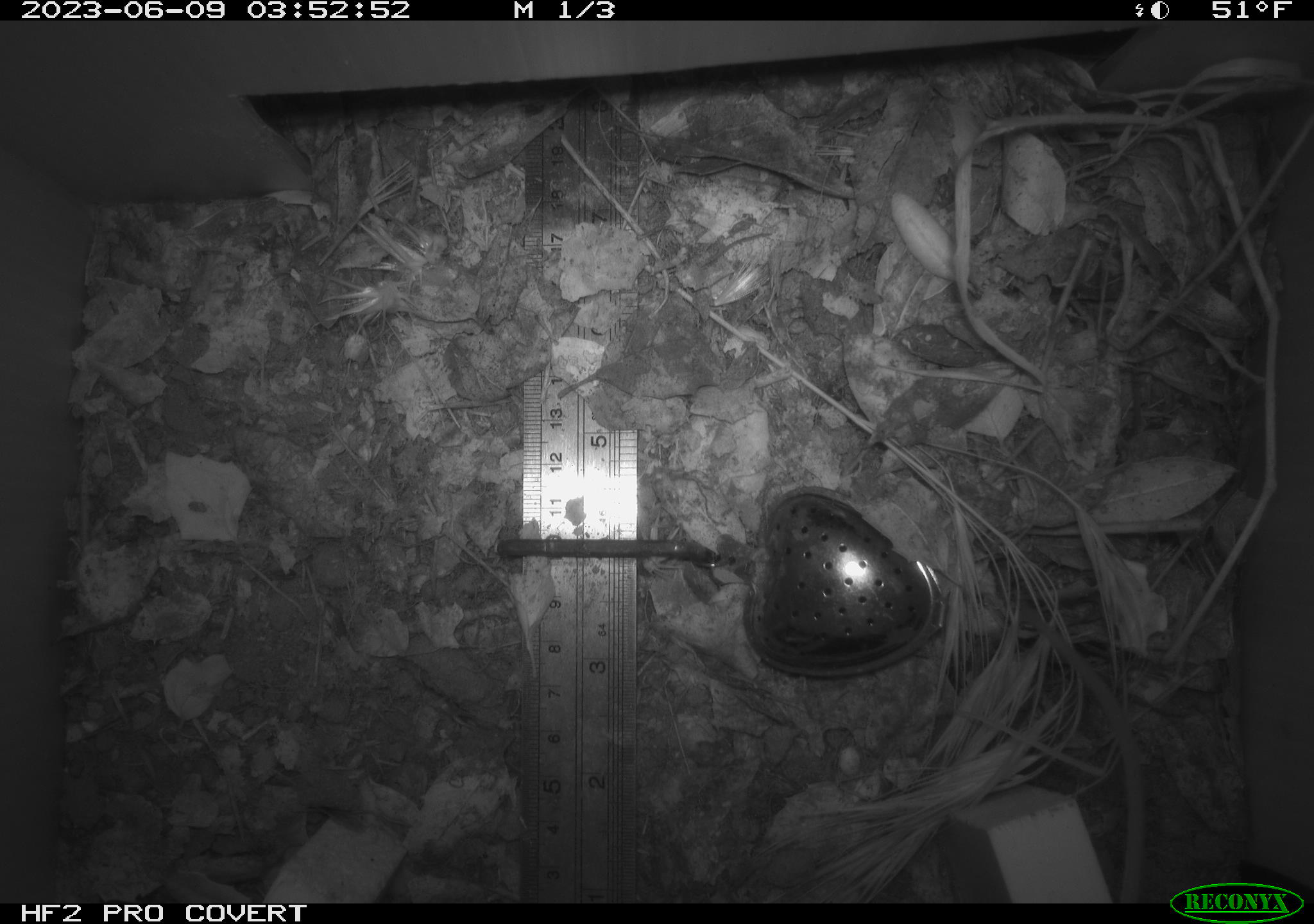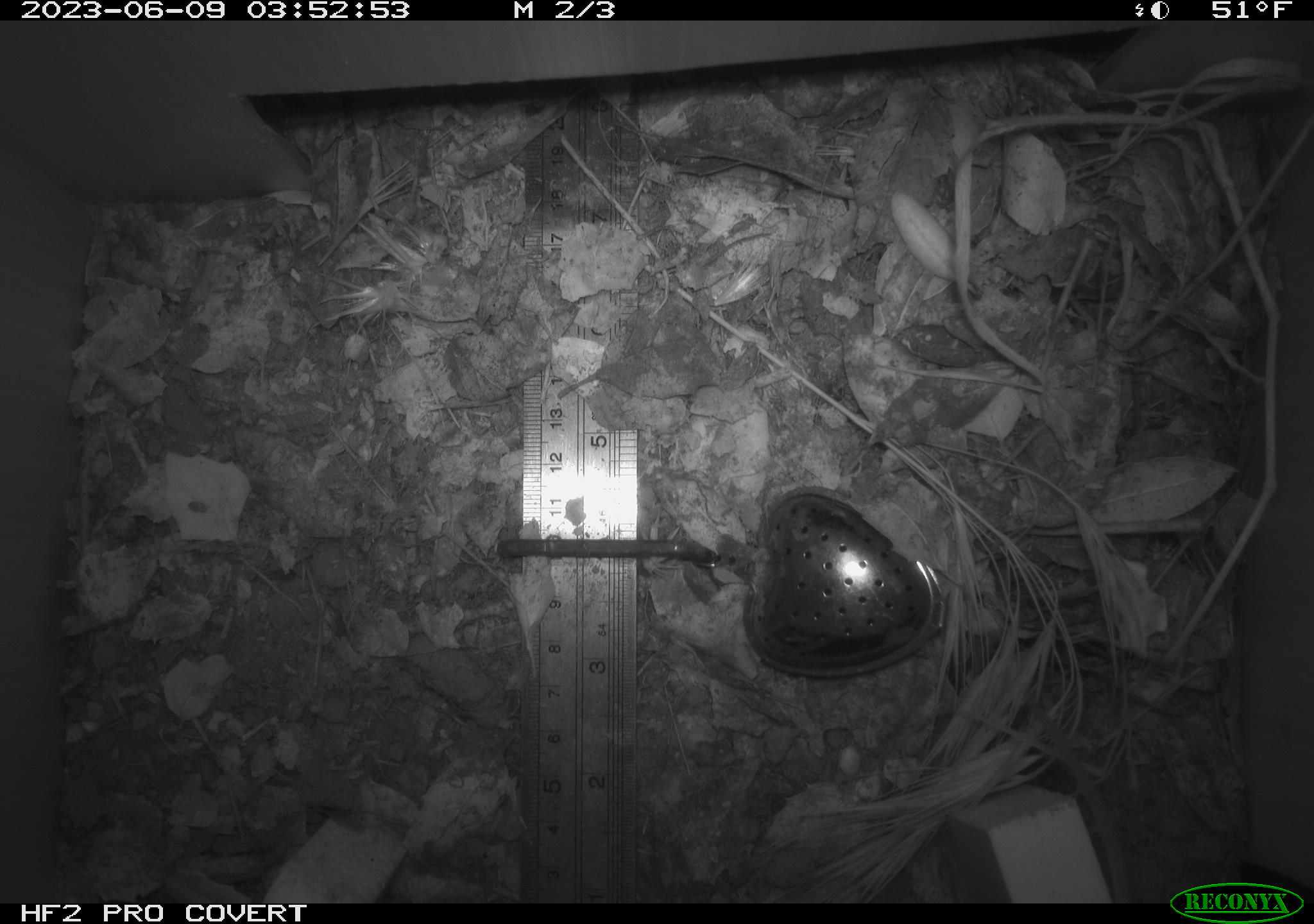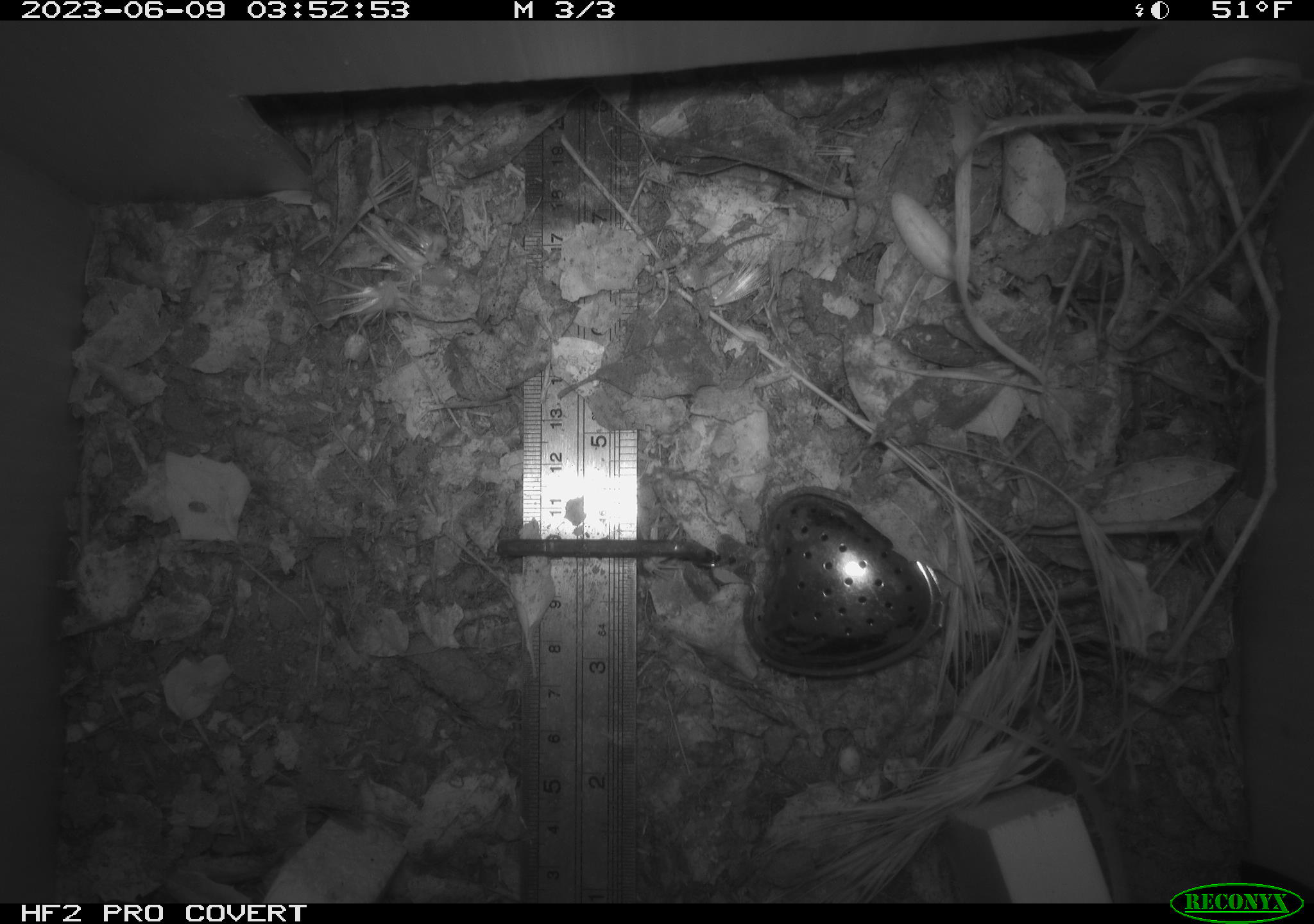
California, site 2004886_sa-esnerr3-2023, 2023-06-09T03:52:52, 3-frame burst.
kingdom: Animalia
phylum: Chordata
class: Mammalia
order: Rodentia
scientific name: Rodentia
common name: mouse species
Mouse species (Rodentia).